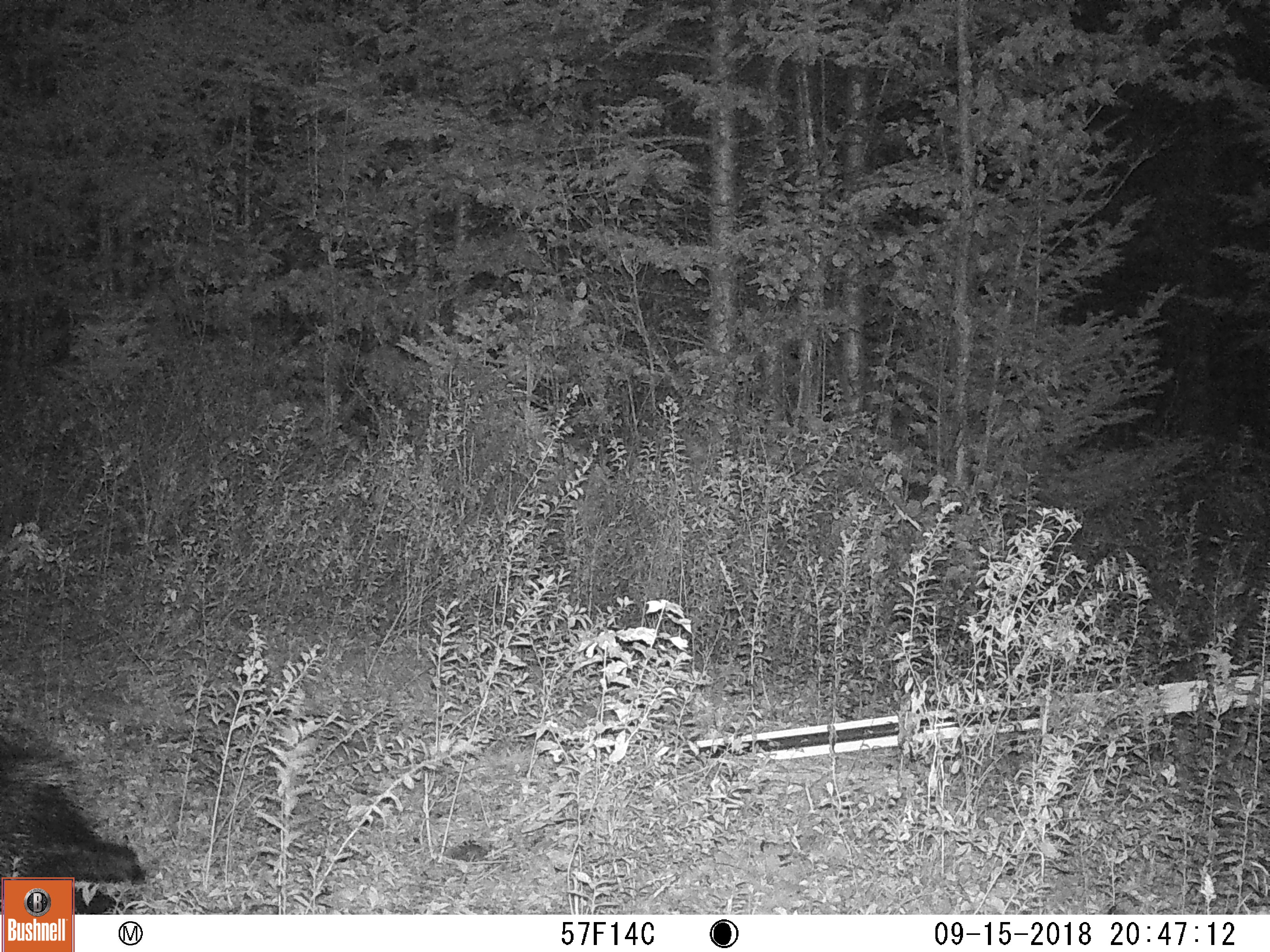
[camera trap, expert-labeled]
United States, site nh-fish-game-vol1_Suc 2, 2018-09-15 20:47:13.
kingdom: Animalia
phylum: Chordata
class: Mammalia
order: Rodentia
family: Erethizontidae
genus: Erethizon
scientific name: Erethizon dorsatum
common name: porcupine